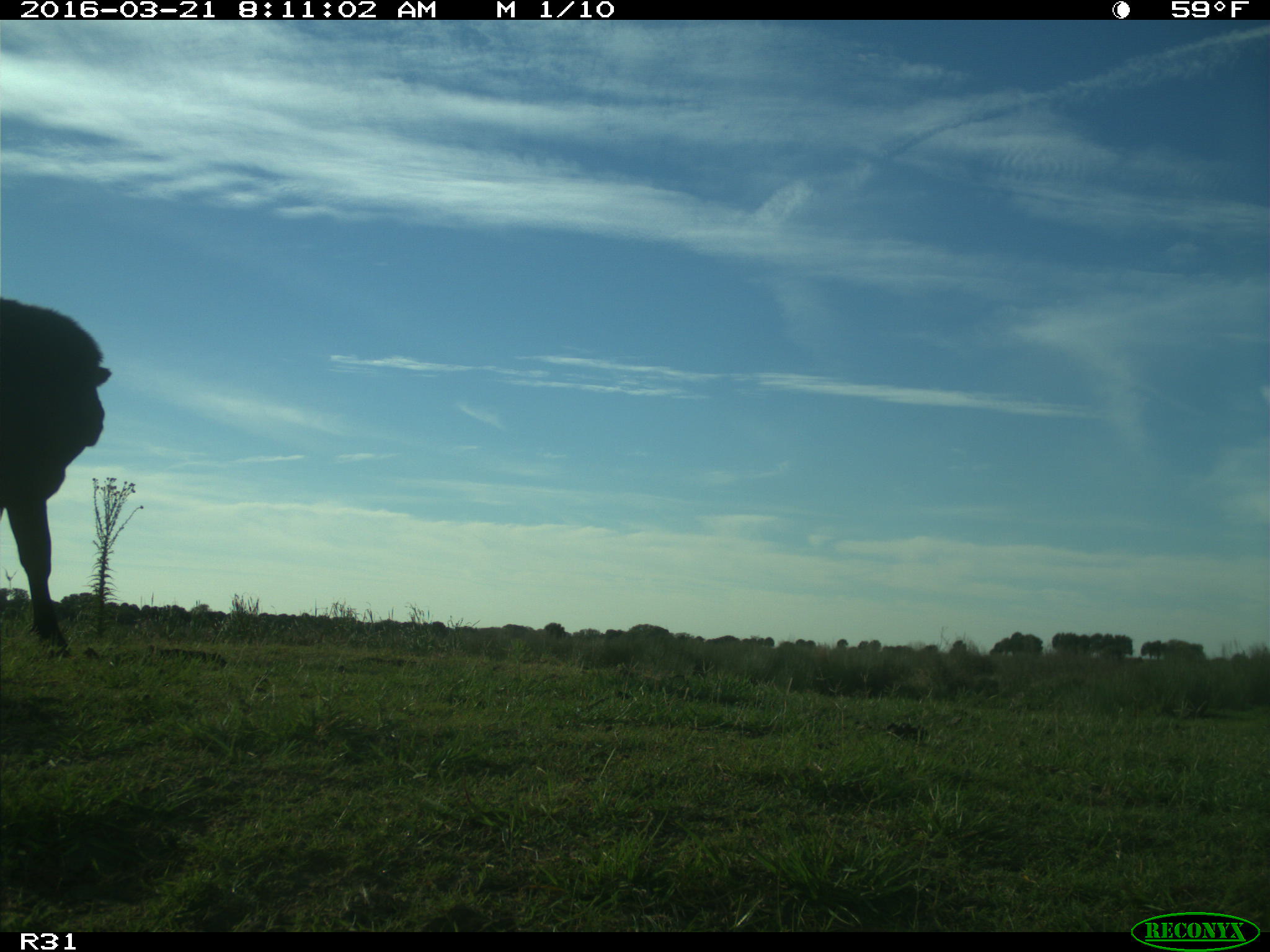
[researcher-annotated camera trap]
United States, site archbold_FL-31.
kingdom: Animalia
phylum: Chordata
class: Mammalia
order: Artiodactyla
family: Bovidae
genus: Bos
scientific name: Bos taurus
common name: domestic cow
Bos taurus (domestic cow).